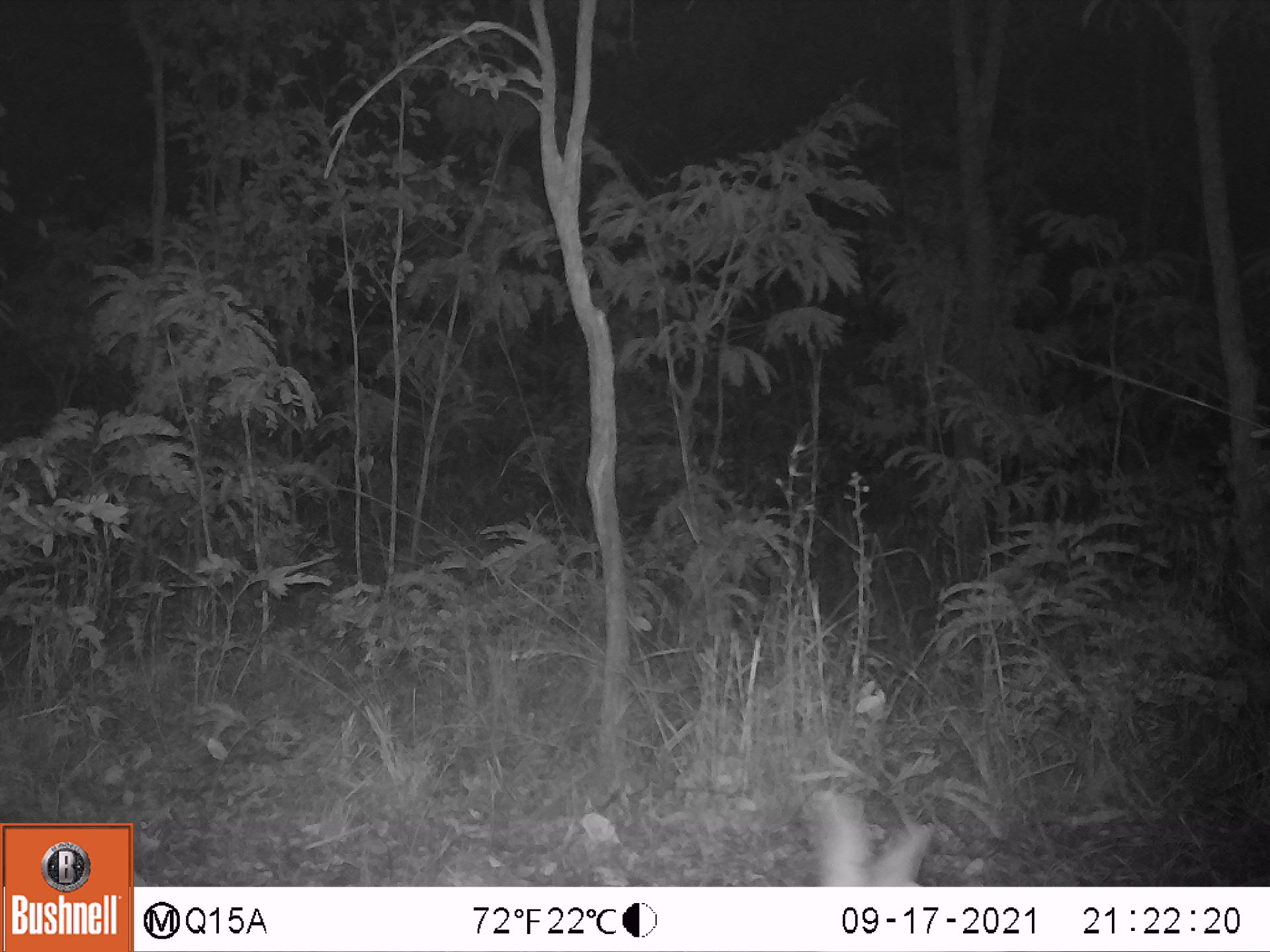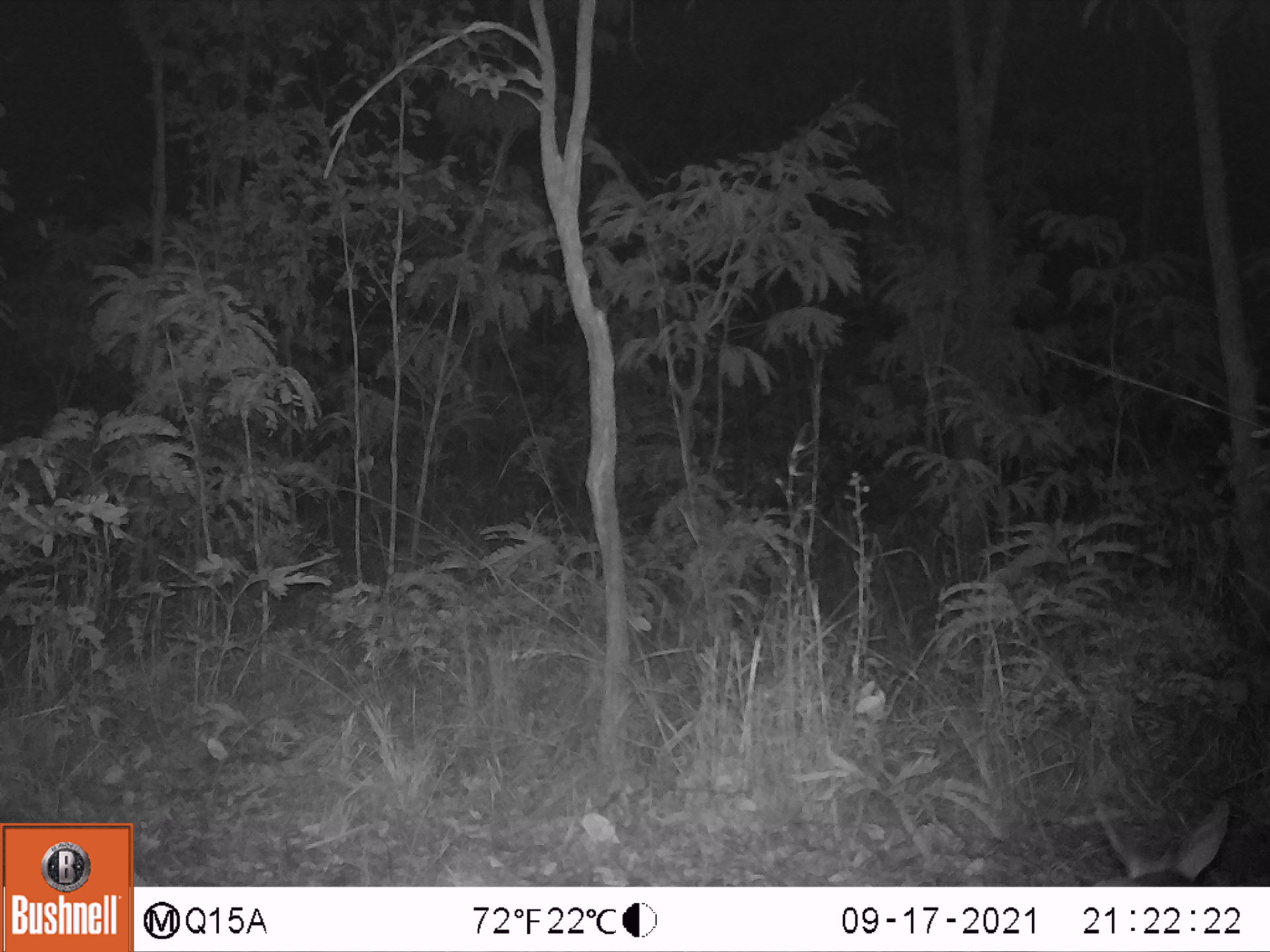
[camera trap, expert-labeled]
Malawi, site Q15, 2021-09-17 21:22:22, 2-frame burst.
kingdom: Animalia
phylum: Chordata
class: Mammalia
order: Artiodactyla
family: Bovidae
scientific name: Antilopinae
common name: small antelope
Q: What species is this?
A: Small antelope (Antilopinae).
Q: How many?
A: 1.